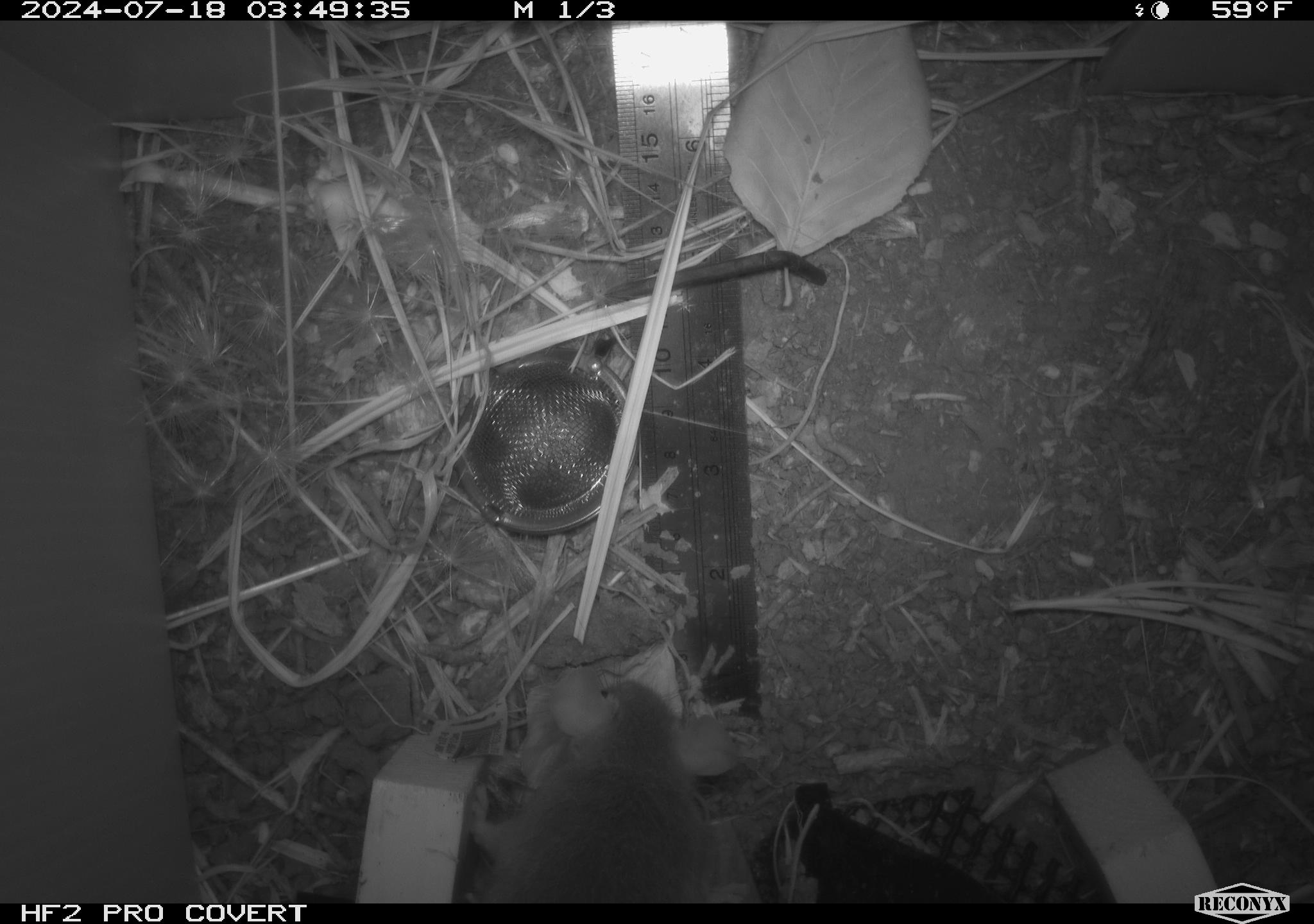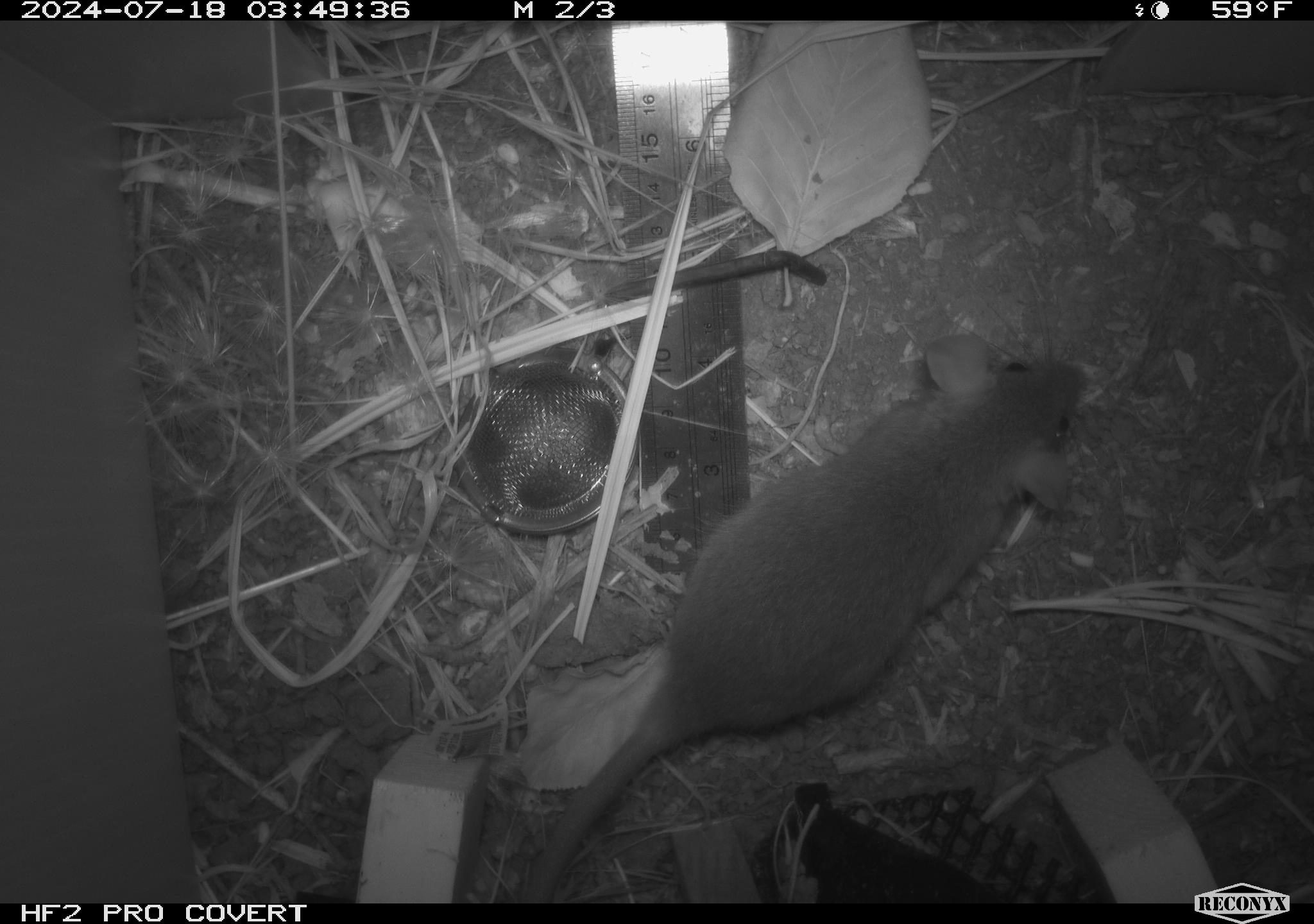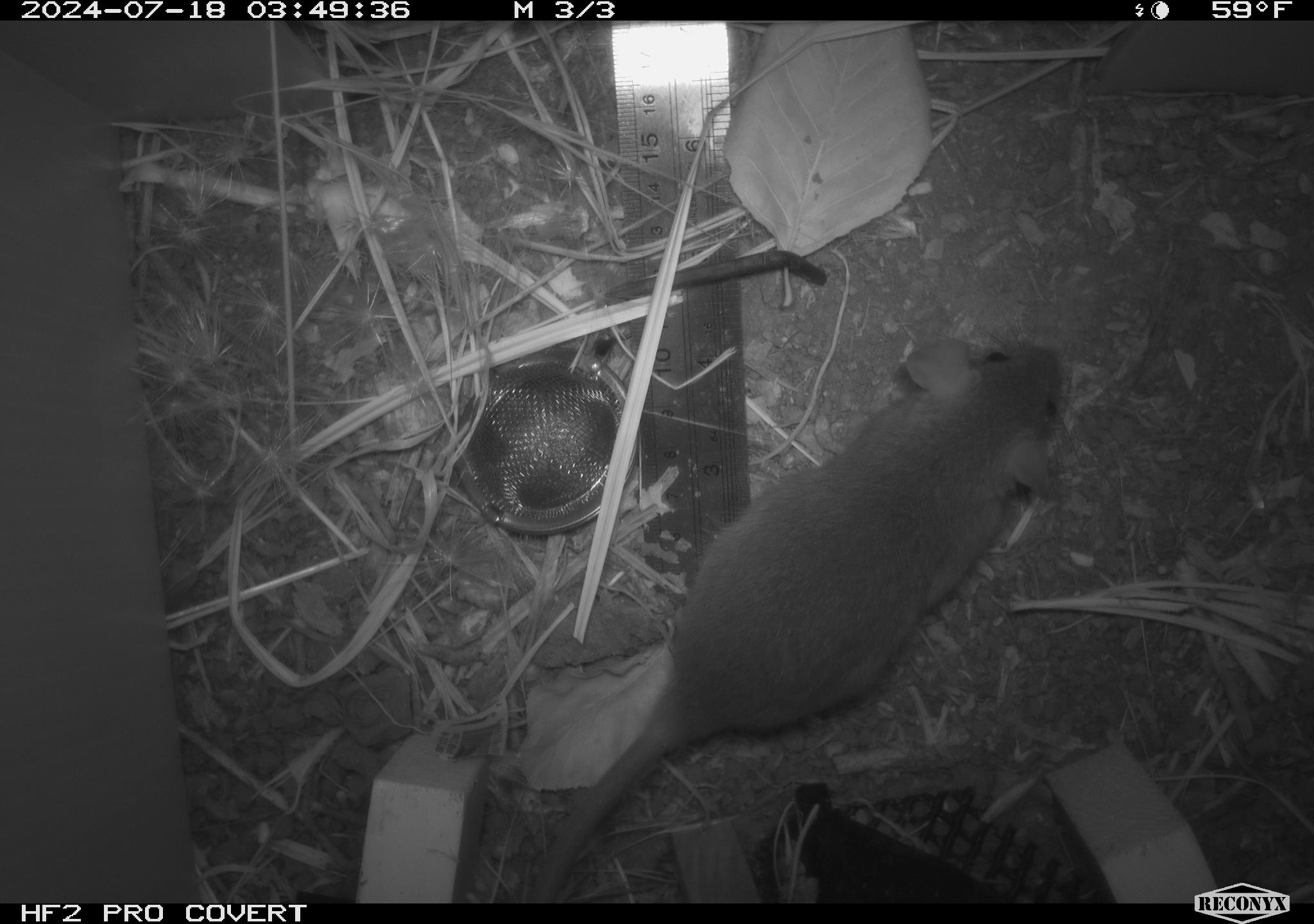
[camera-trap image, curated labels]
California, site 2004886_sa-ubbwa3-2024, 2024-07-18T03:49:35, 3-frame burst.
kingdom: Animalia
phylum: Chordata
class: Mammalia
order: Rodentia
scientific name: Rodentia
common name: mouse species